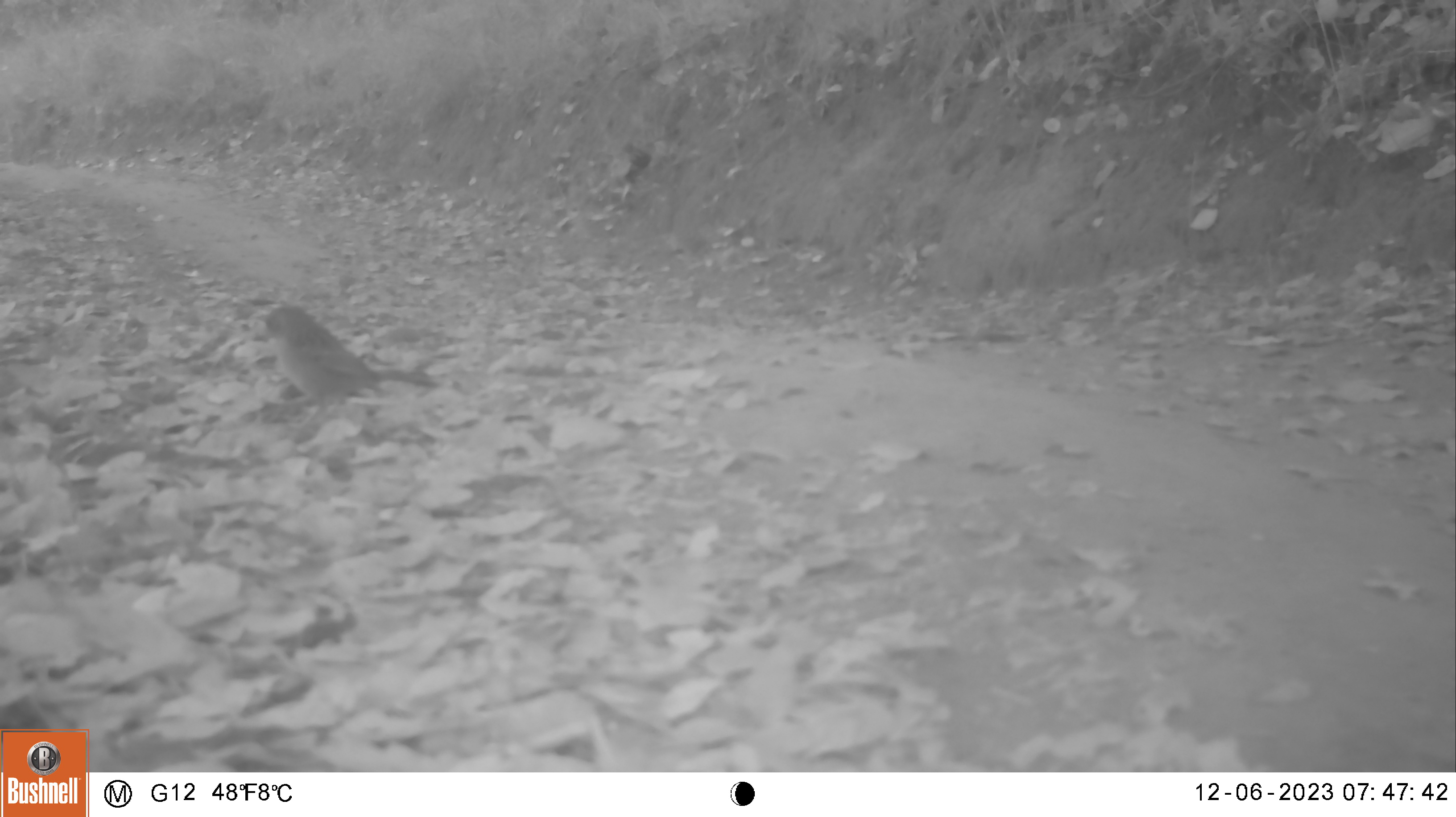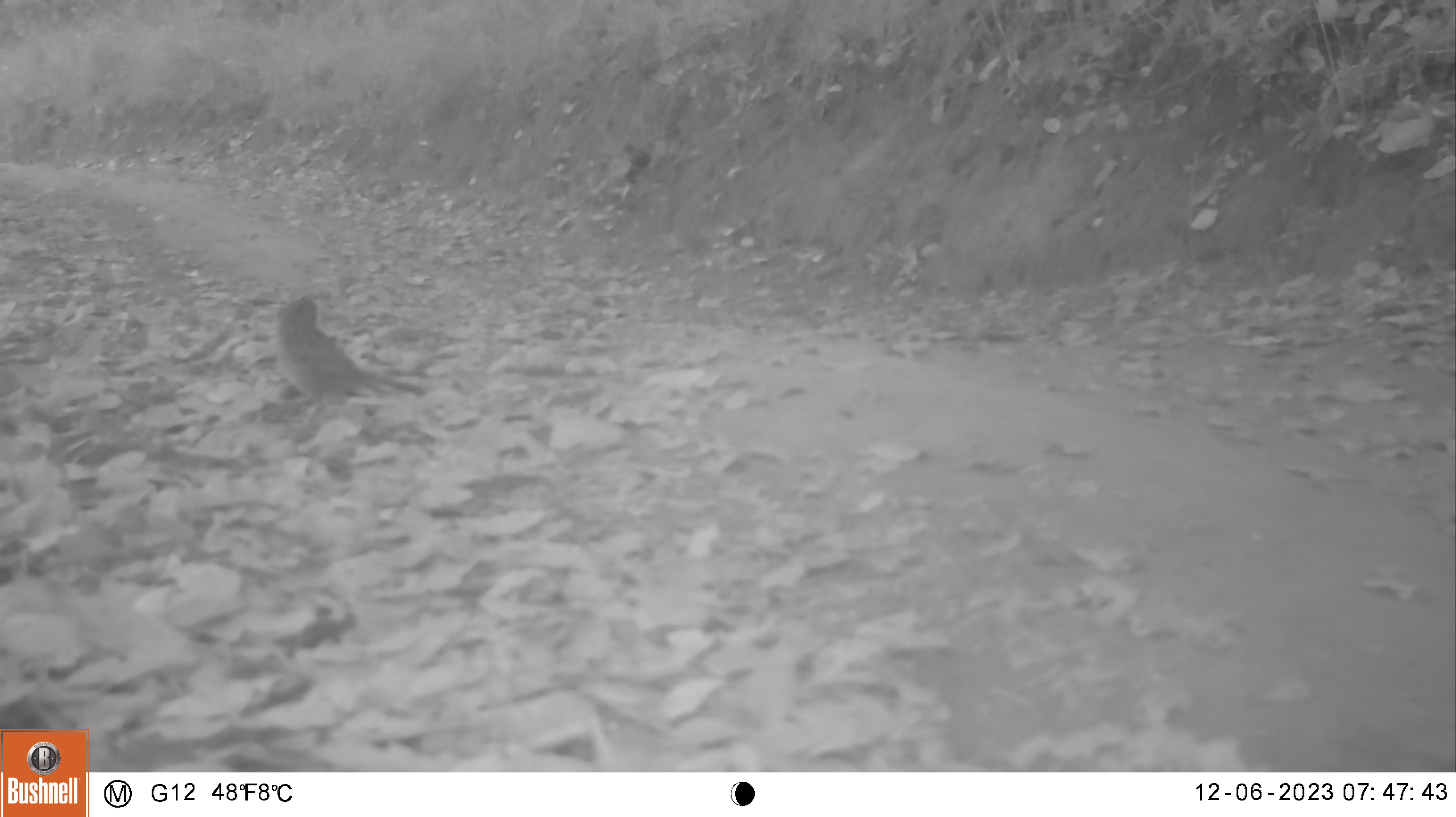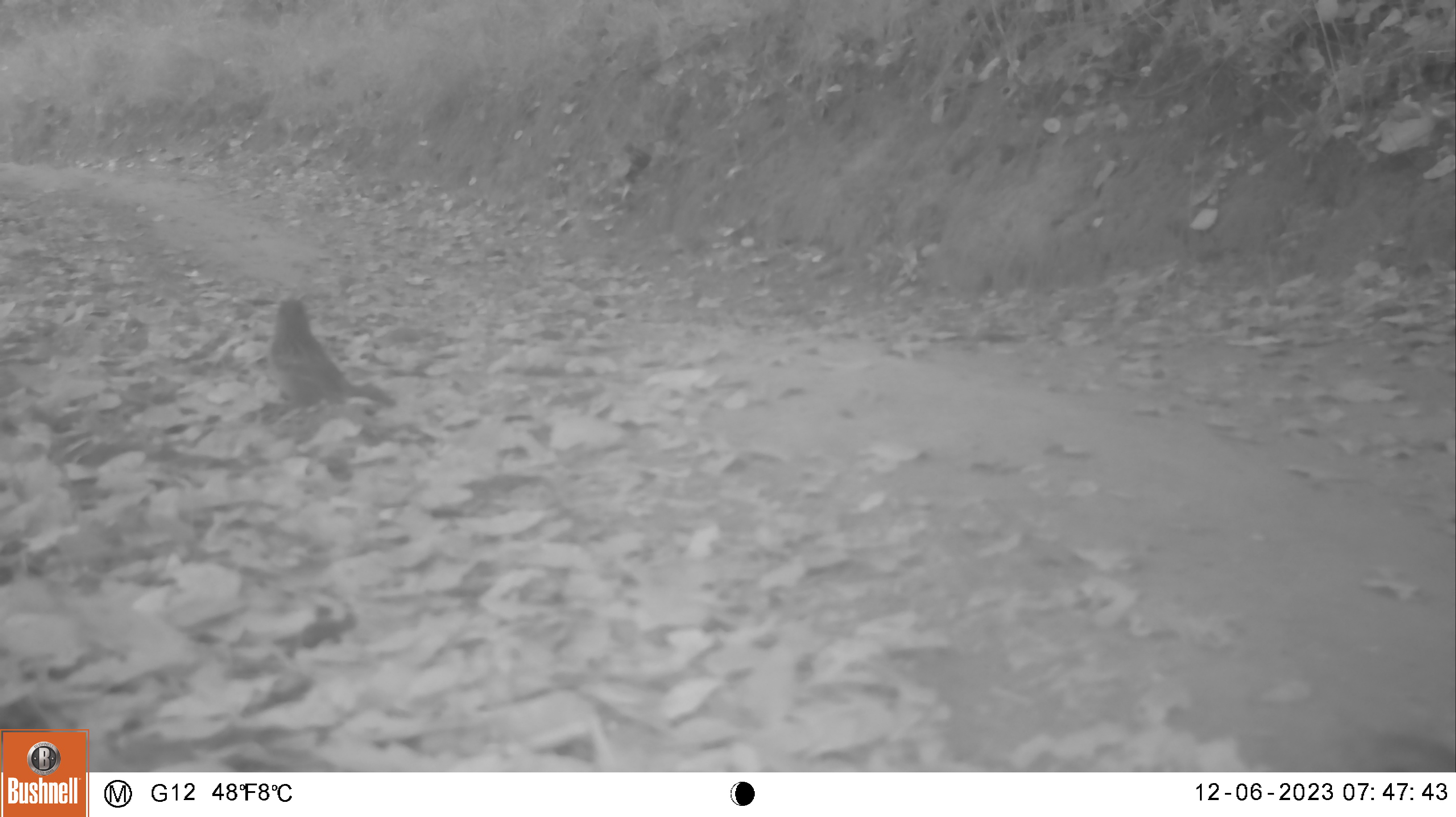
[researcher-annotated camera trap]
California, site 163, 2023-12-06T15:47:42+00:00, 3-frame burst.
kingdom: Animalia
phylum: Chordata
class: Aves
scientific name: Aves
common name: bird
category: unknown bird